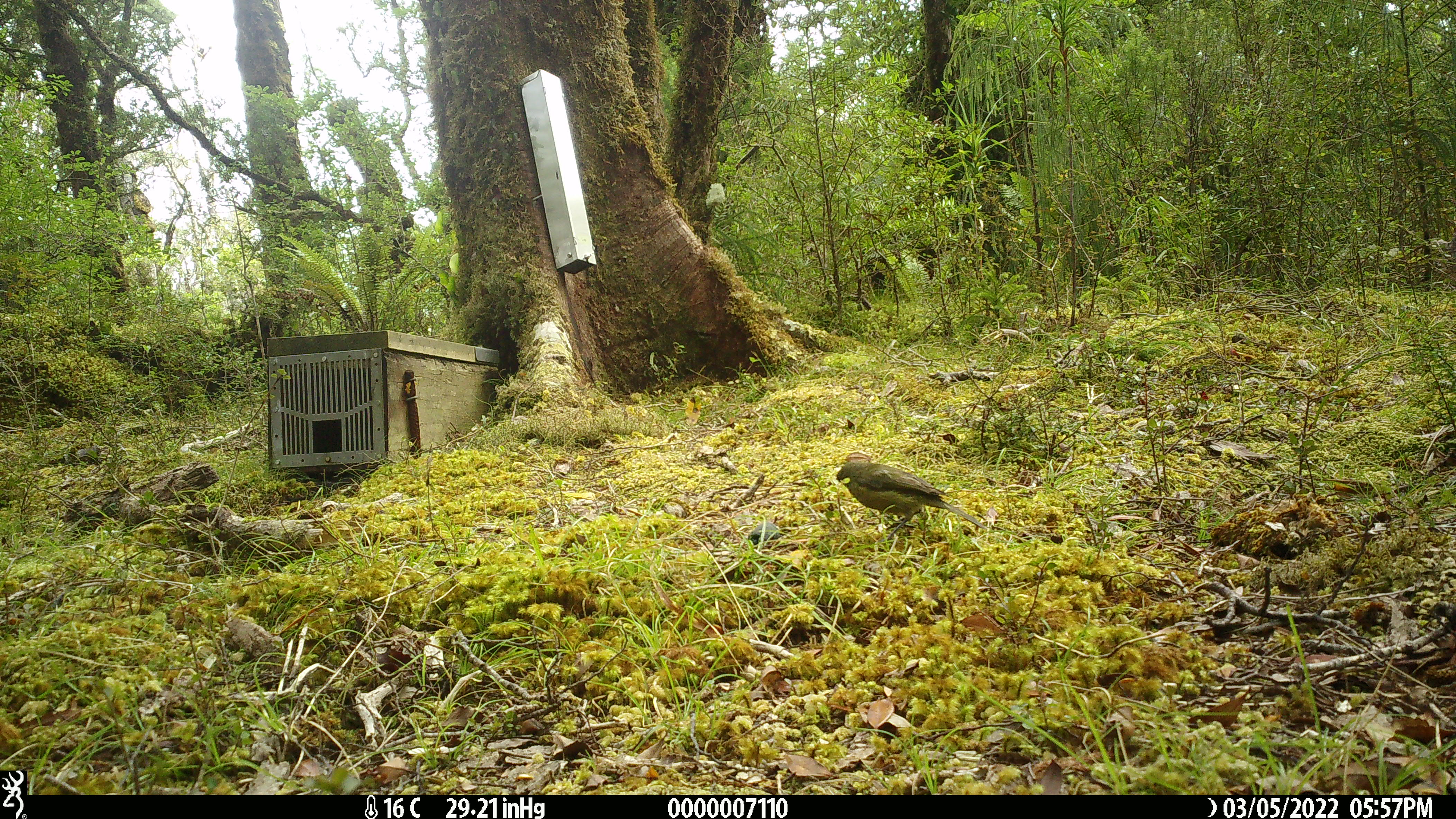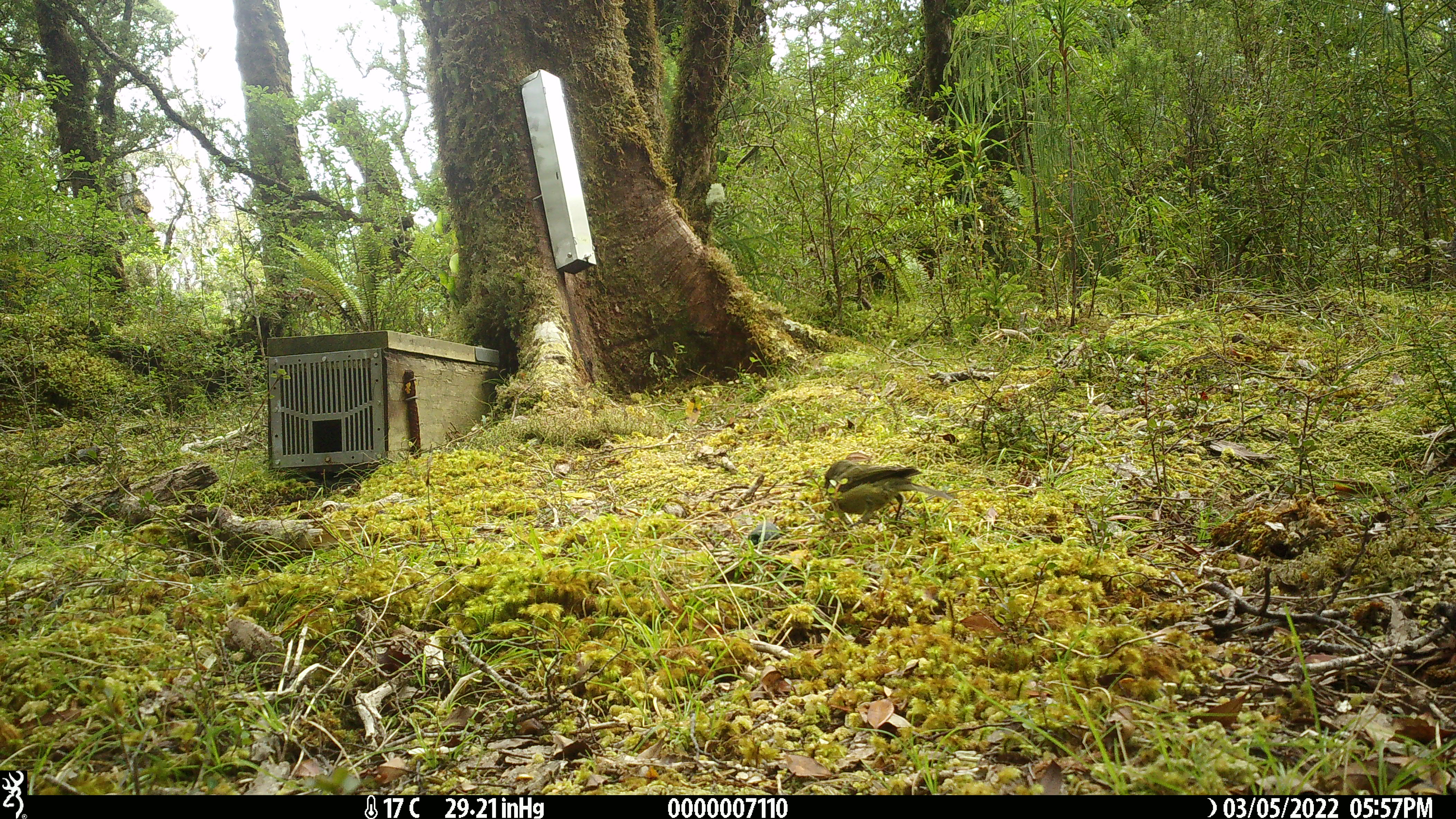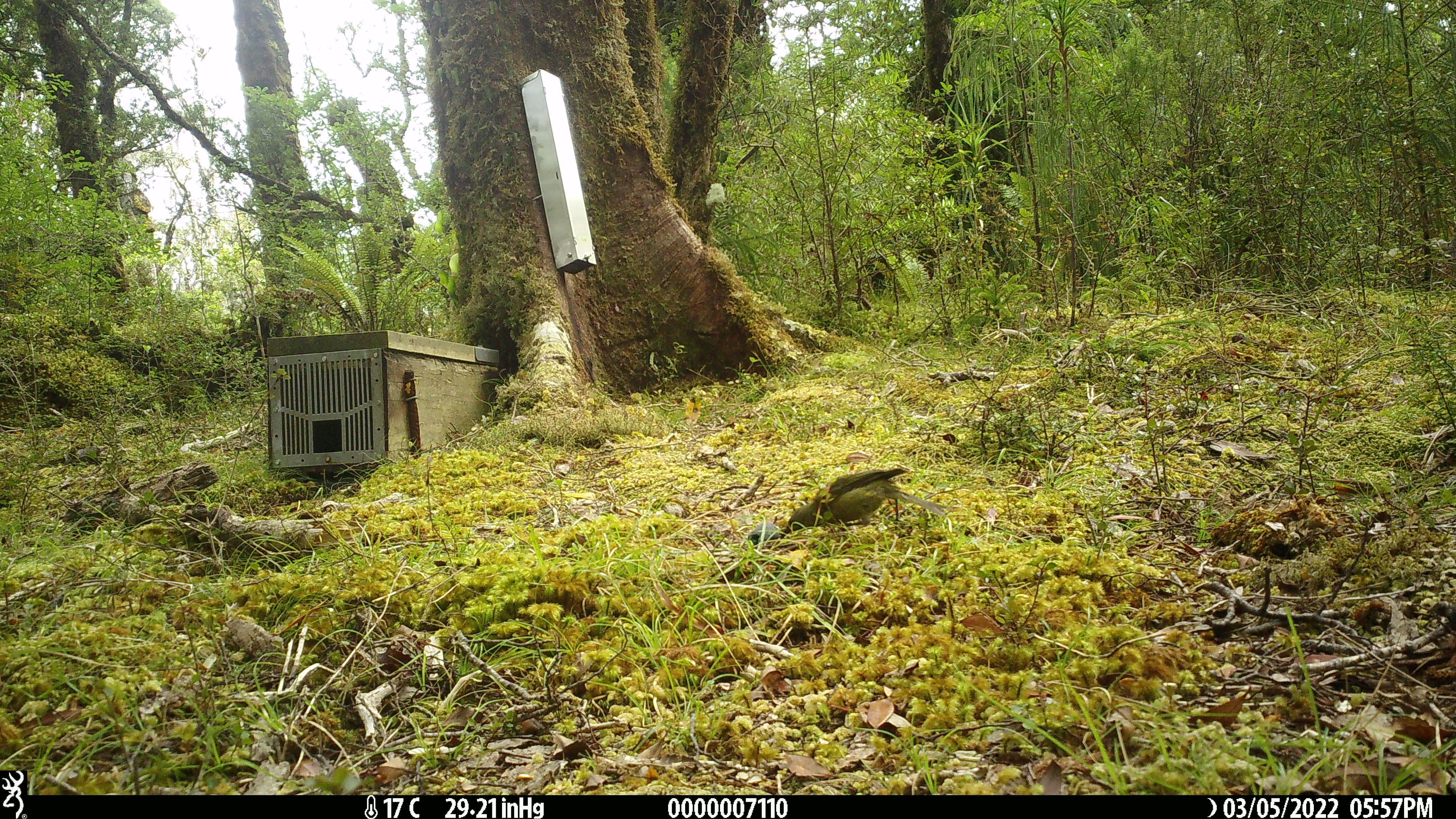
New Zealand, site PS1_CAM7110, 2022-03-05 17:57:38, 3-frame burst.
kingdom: Animalia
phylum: Chordata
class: Aves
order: Passeriformes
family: Meliphagidae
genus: Anthornis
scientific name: Anthornis melanura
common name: new zealand bellbird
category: bellbird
Bellbird (new zealand bellbird) (Anthornis melanura).